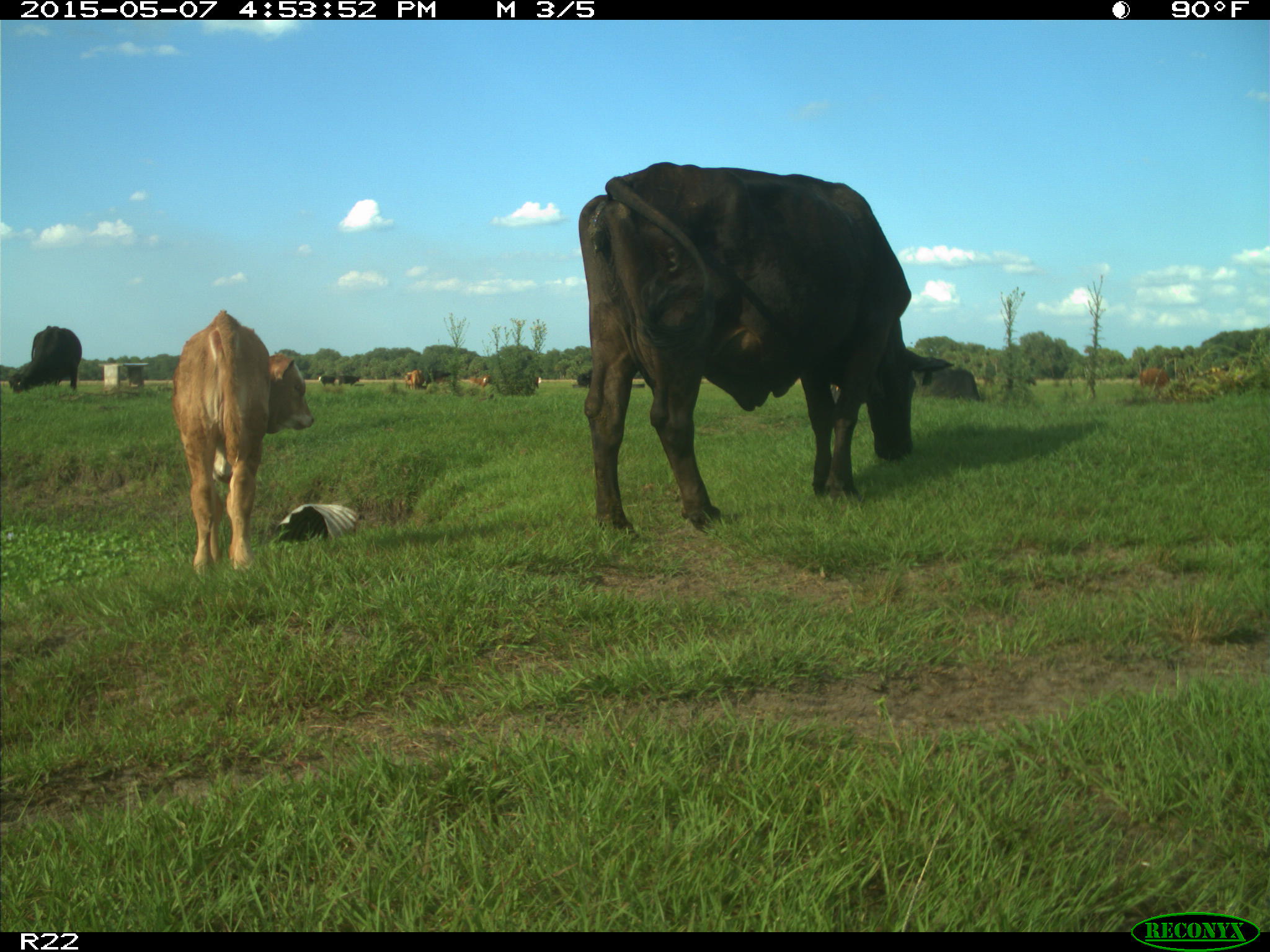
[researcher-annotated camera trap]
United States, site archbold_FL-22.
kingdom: Animalia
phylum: Chordata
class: Mammalia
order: Artiodactyla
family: Bovidae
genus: Bos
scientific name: Bos taurus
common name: domestic cow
Bos taurus (domestic cow).